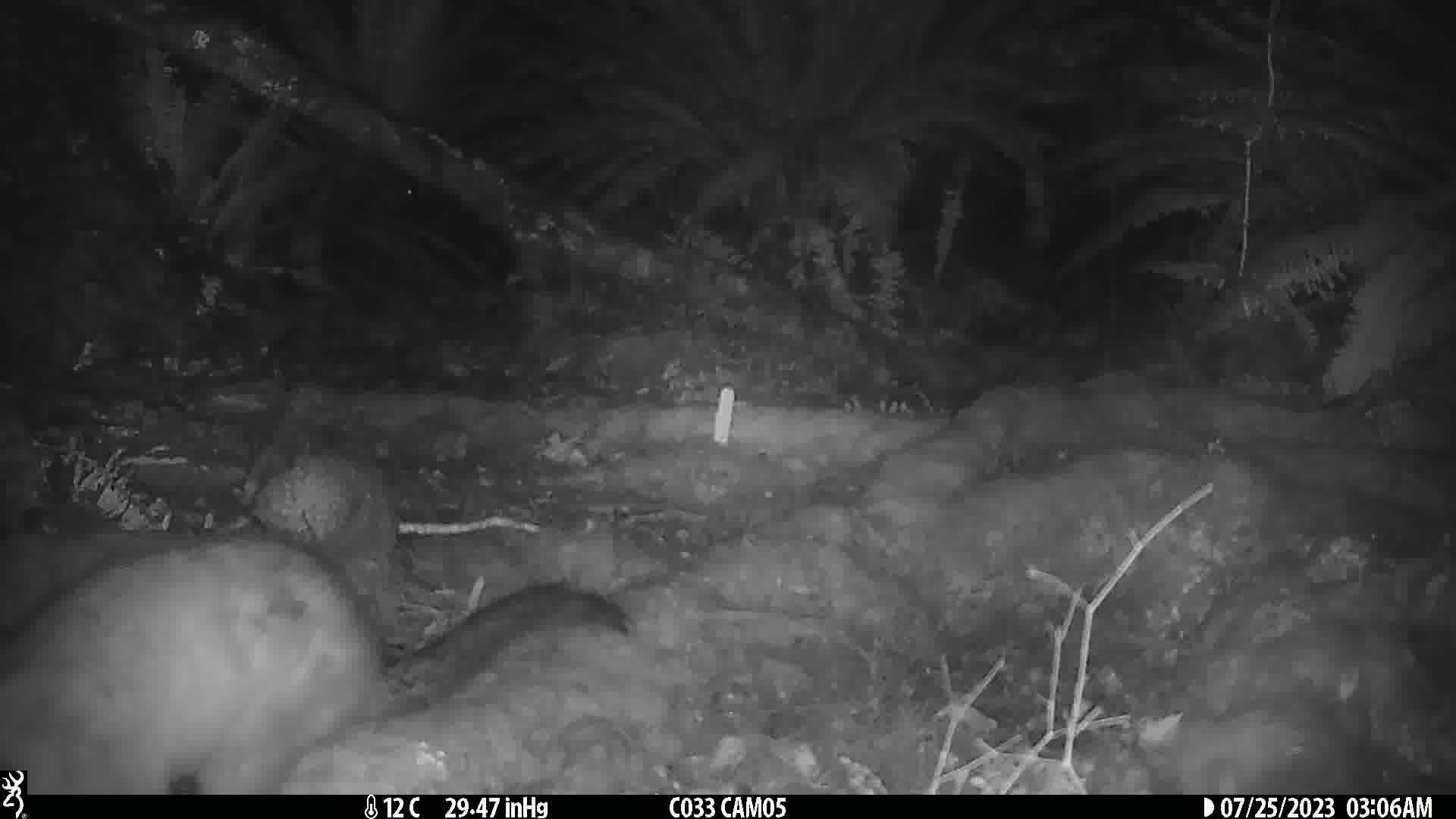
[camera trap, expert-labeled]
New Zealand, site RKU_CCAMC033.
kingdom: Animalia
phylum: Chordata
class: Mammalia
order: Diprotodontia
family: Phalangeridae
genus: Trichosurus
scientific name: Trichosurus vulpecula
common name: common brushtail possum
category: possum